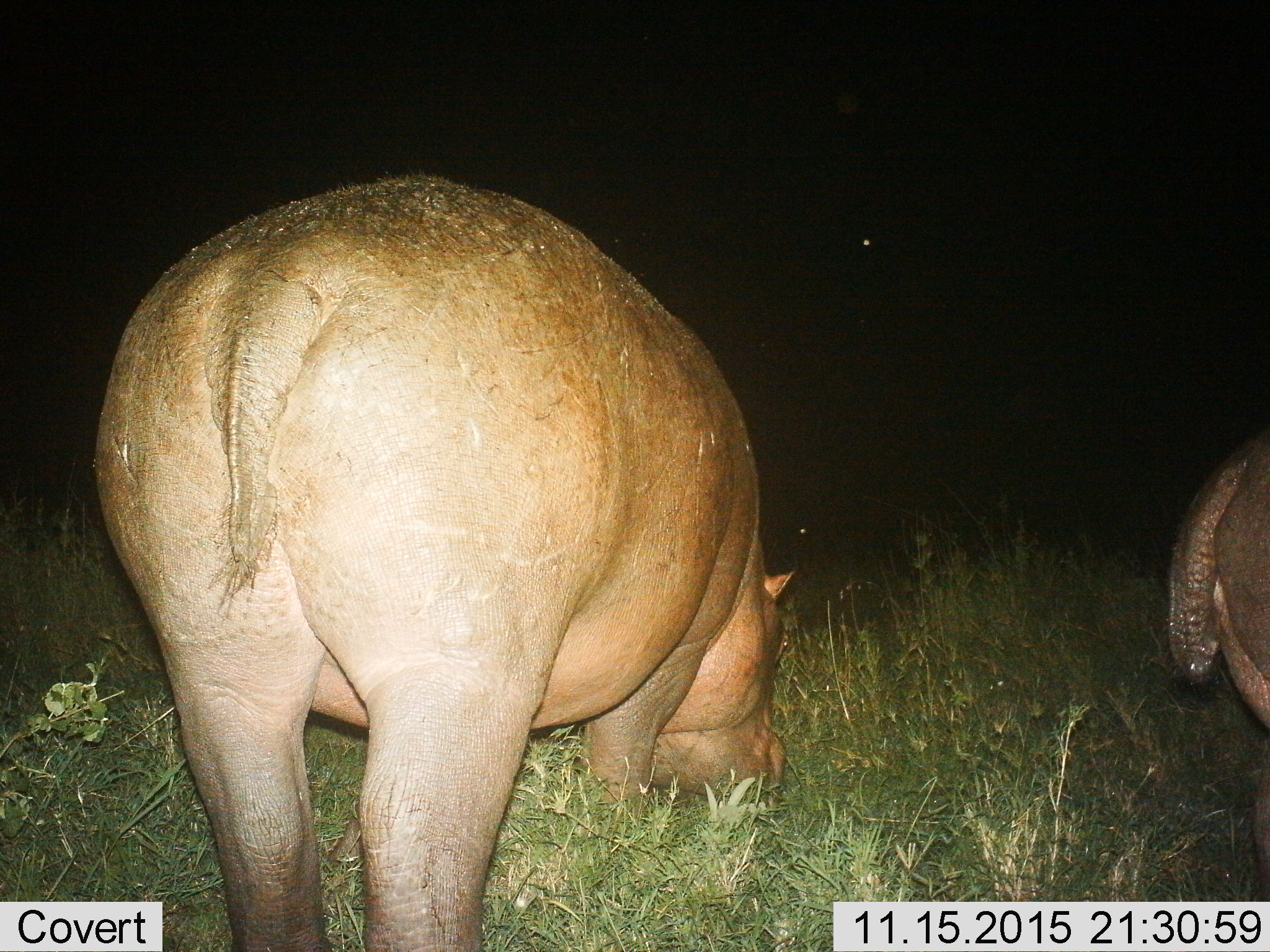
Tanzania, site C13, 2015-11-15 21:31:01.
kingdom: Animalia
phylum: Chordata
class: Mammalia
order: Artiodactyla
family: Hippopotamidae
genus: Hippopotamus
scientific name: Hippopotamus amphibius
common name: hippopotamus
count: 2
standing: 47%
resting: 12%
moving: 0%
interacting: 0%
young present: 29%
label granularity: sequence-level